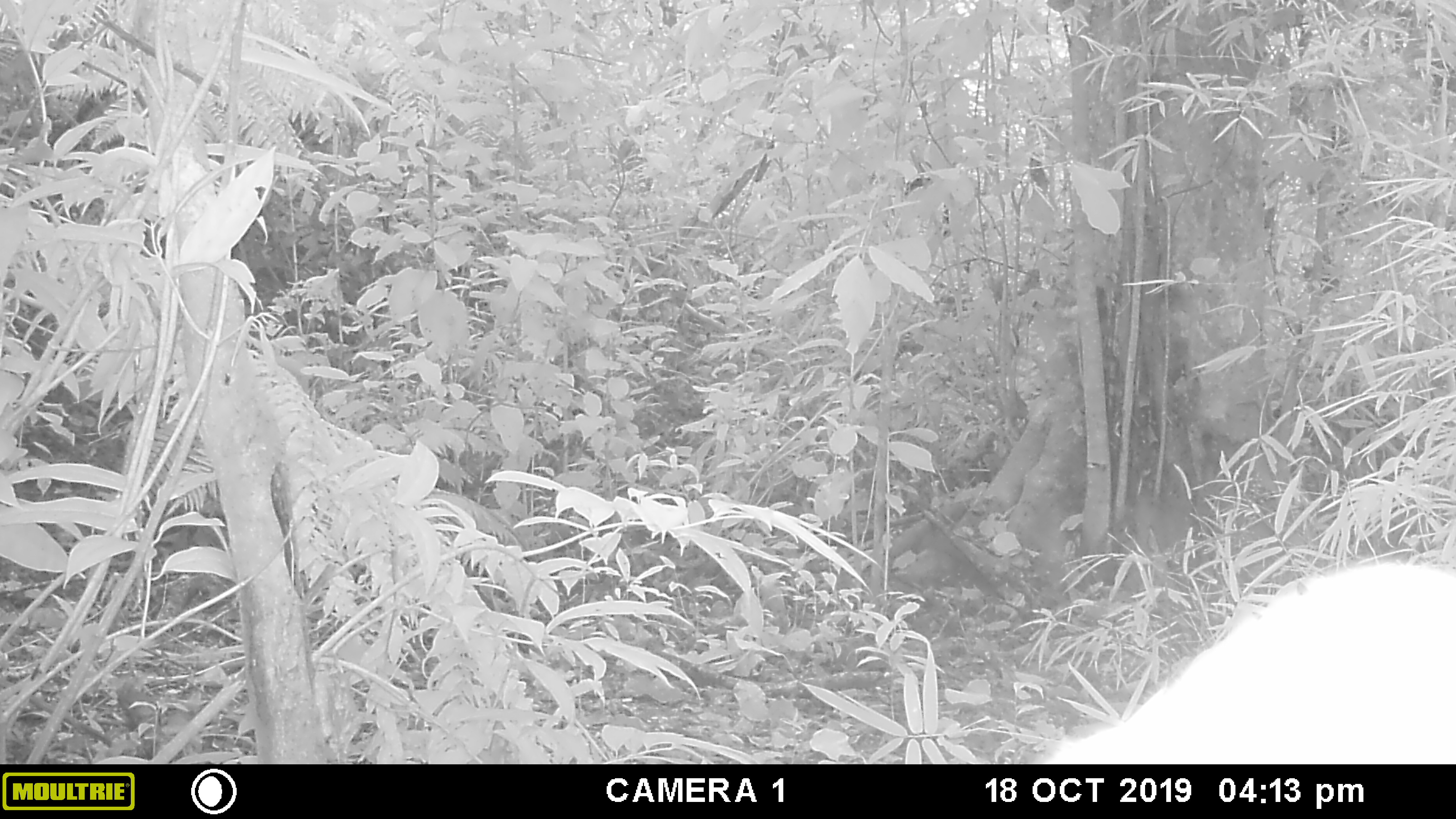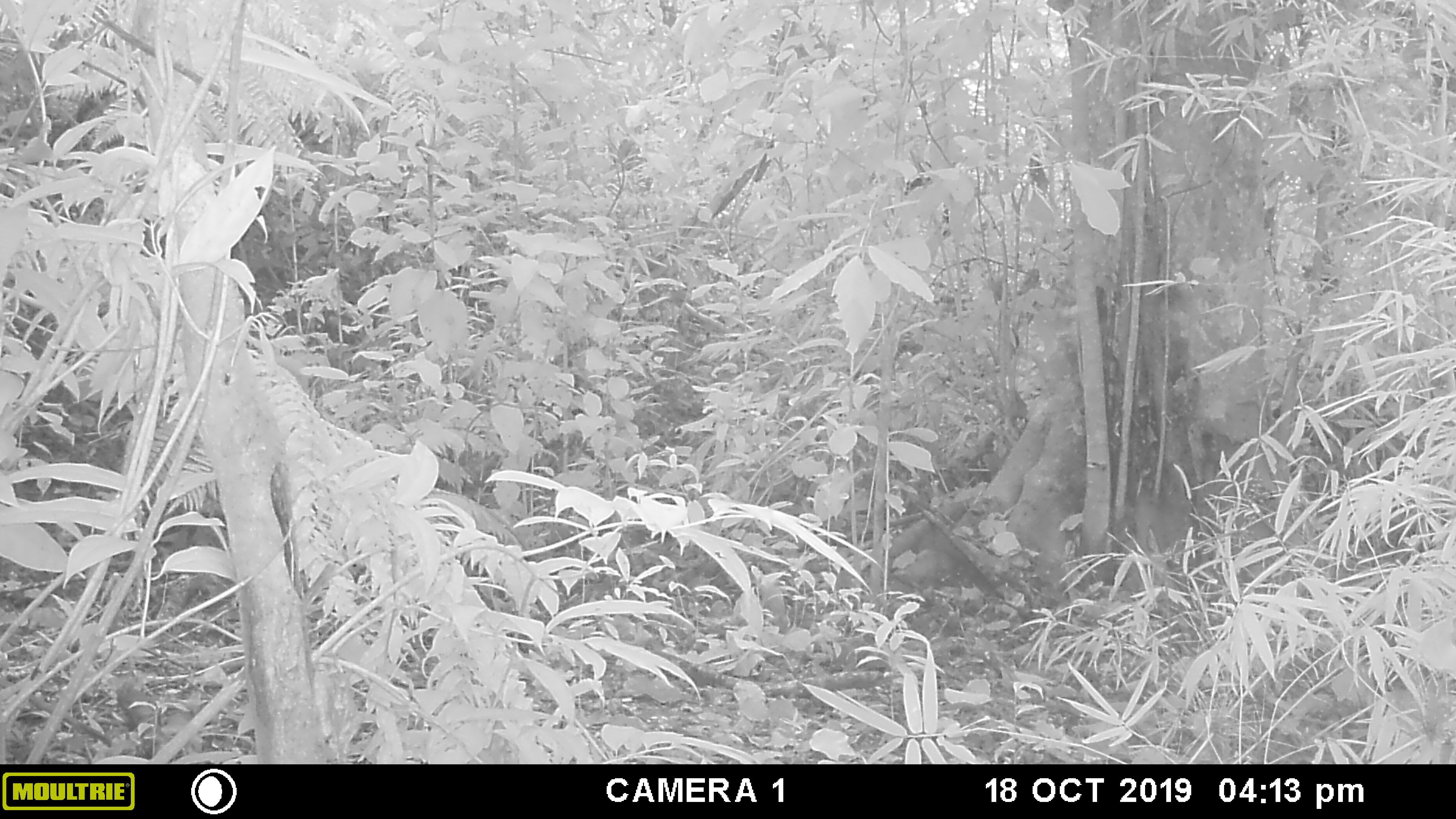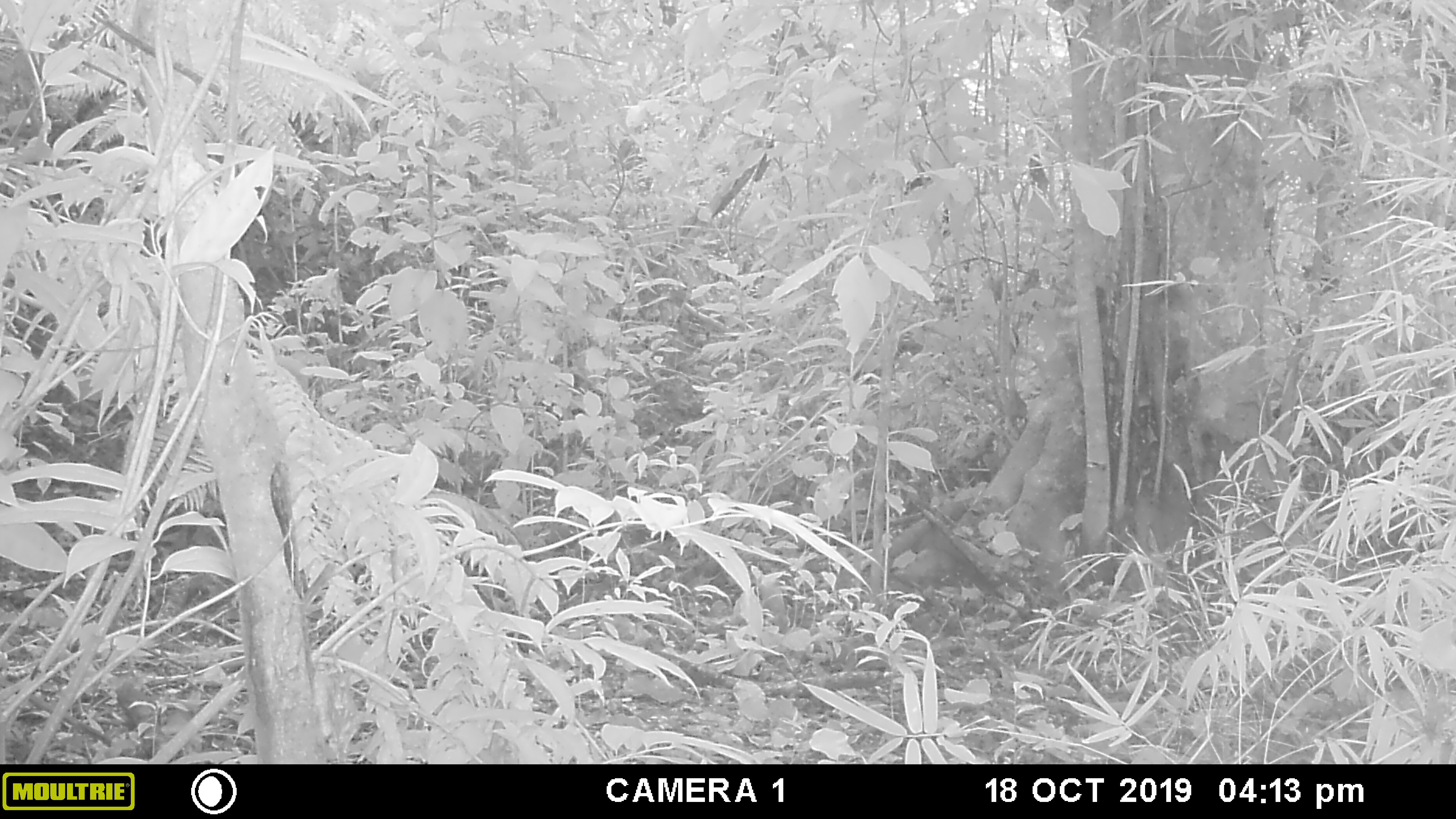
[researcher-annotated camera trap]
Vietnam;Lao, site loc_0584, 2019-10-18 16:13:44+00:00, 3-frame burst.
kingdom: Animalia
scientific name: Animalia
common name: animal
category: unidentified animal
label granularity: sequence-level